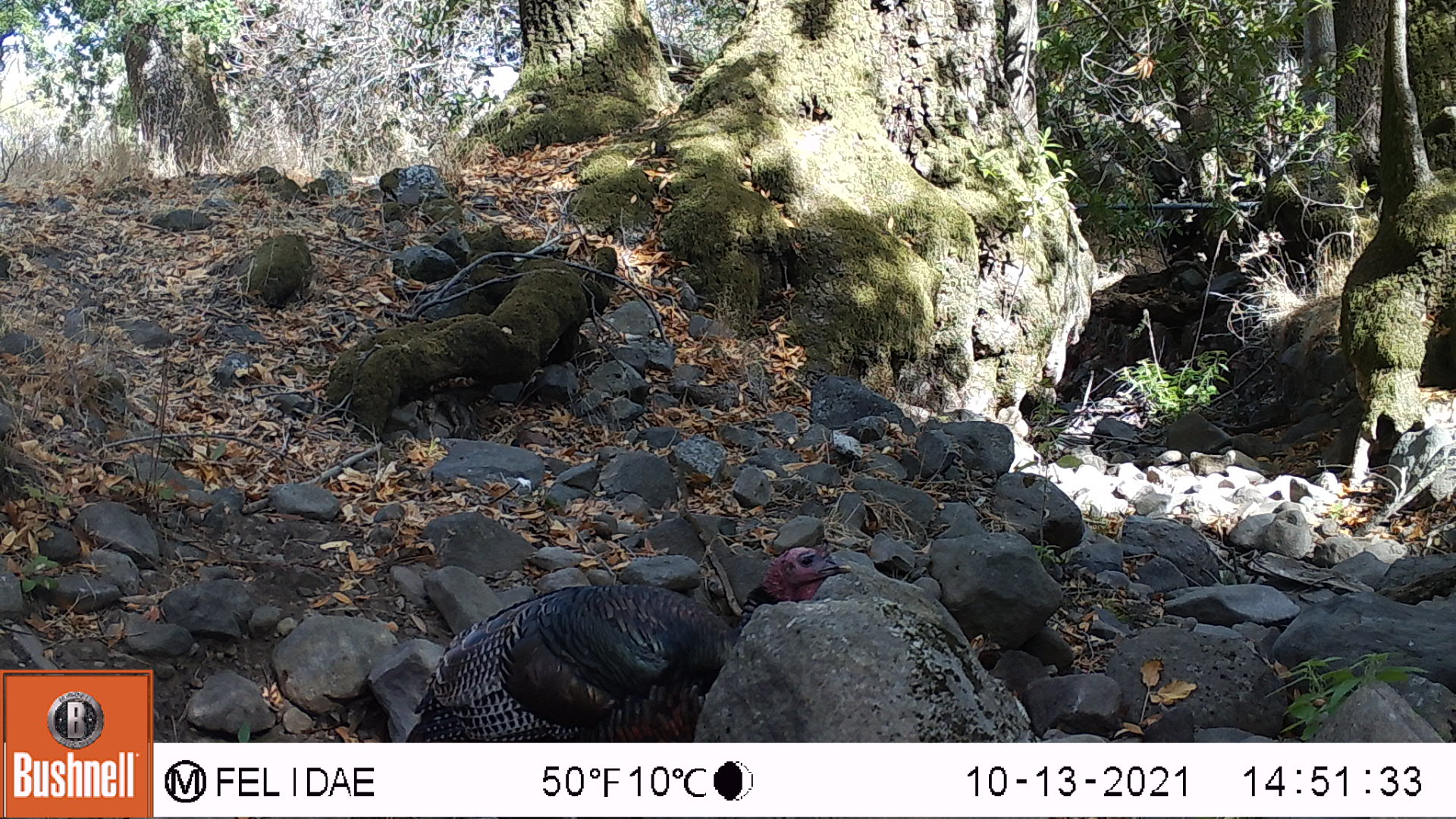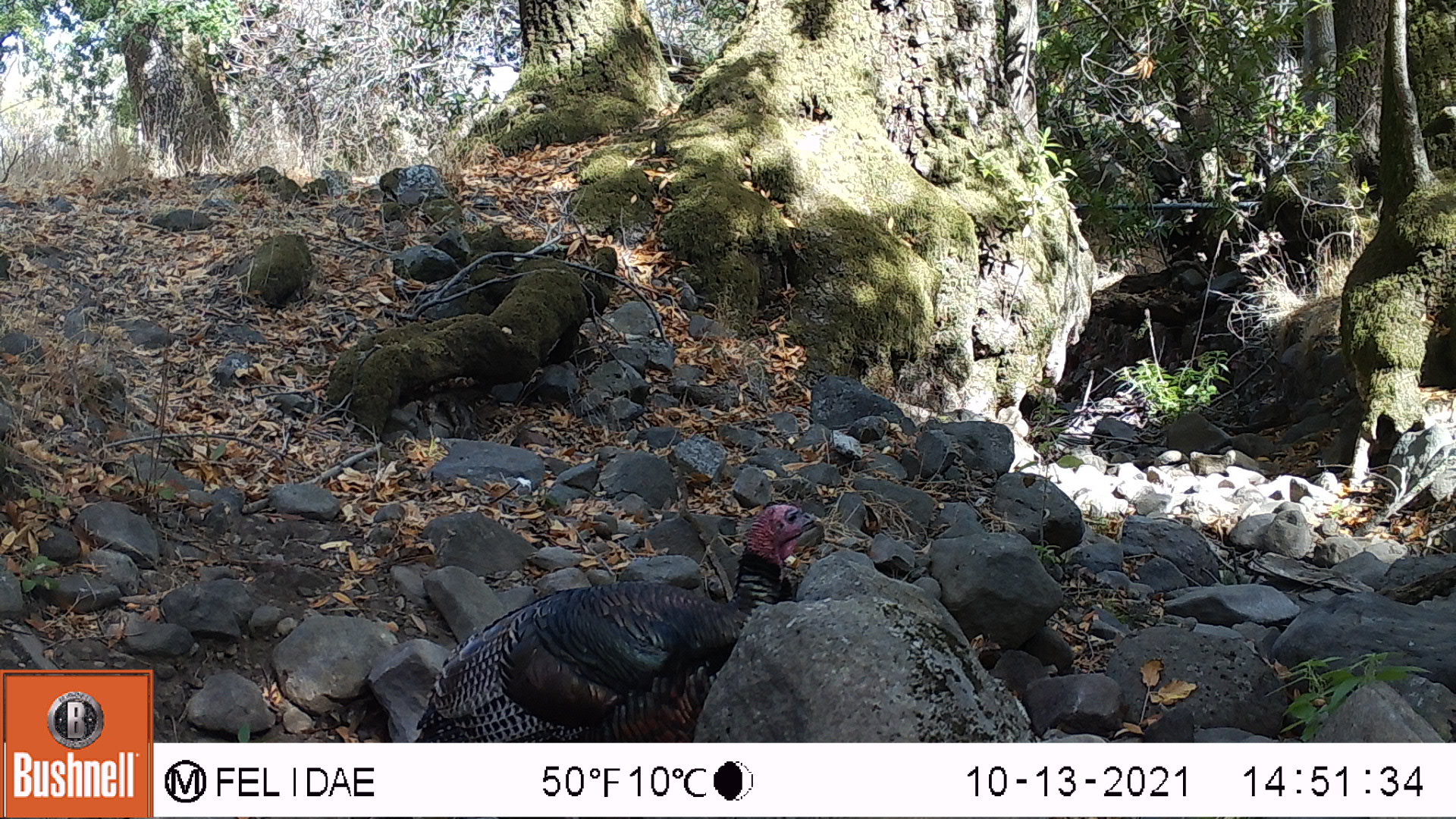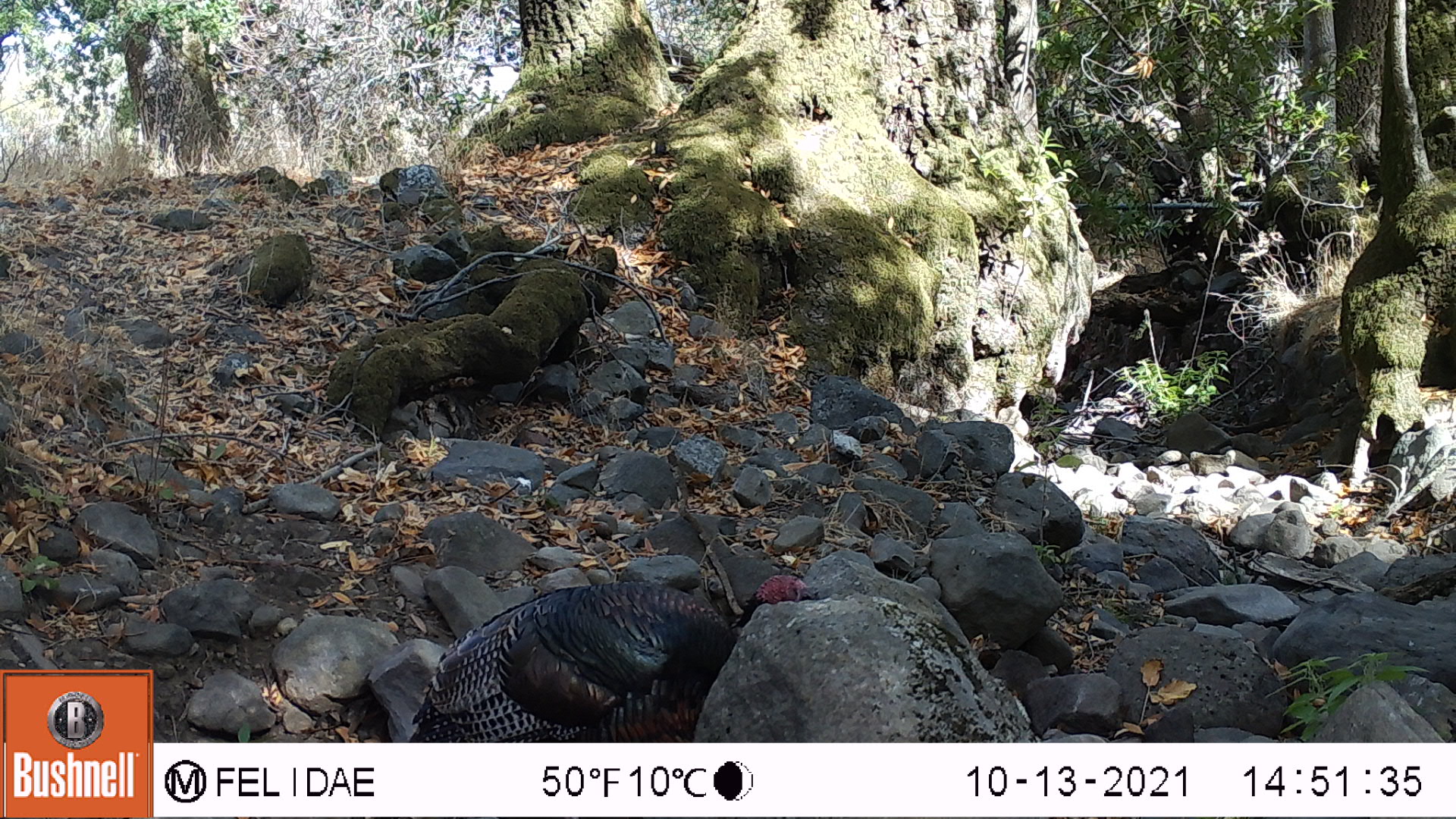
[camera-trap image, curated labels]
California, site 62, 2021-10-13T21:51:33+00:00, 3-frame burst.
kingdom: Animalia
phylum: Chordata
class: Aves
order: Galliformes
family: Phasianidae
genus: Meleagris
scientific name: Meleagris gallopavo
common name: turkey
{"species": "turkey (Meleagris gallopavo)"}